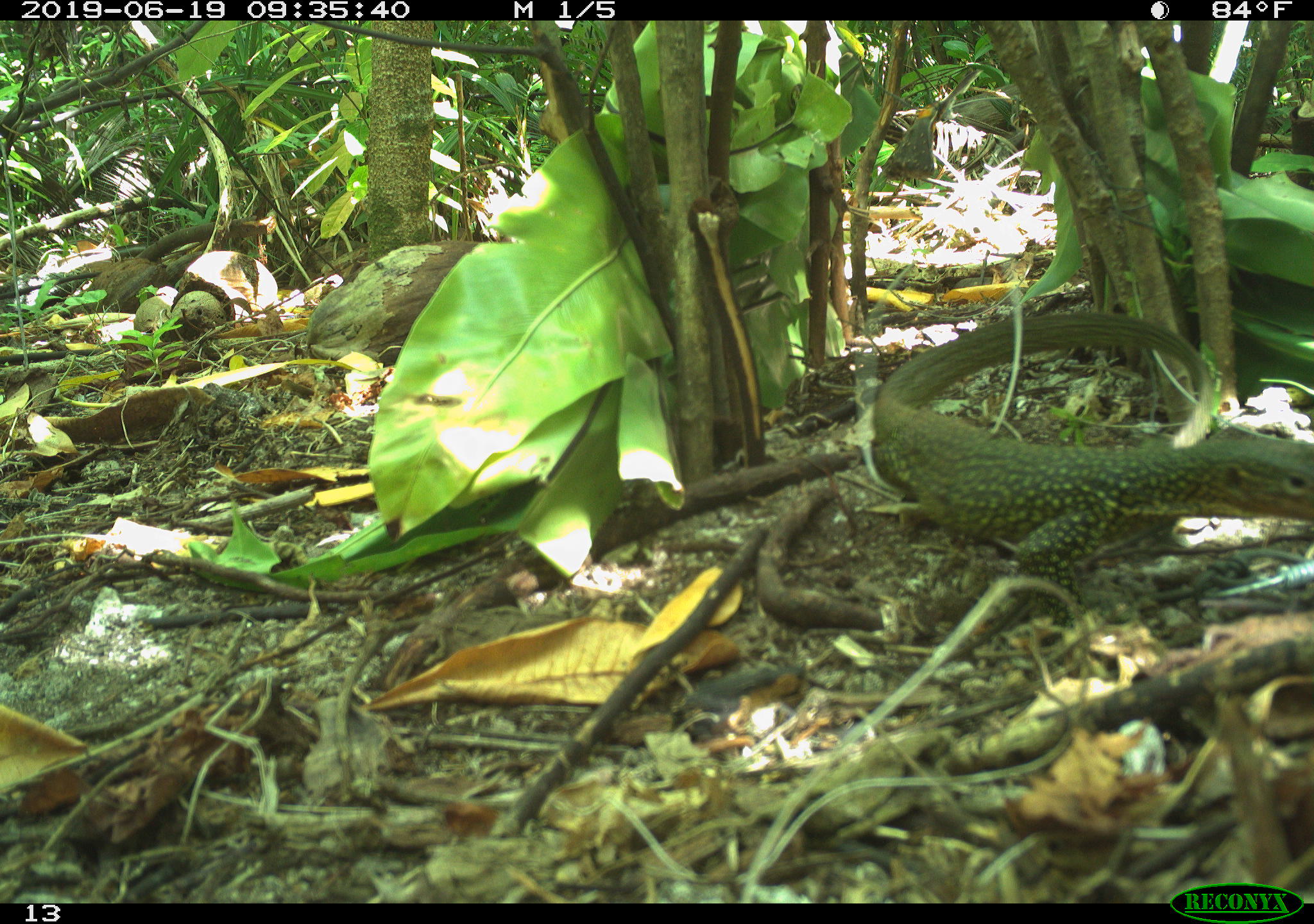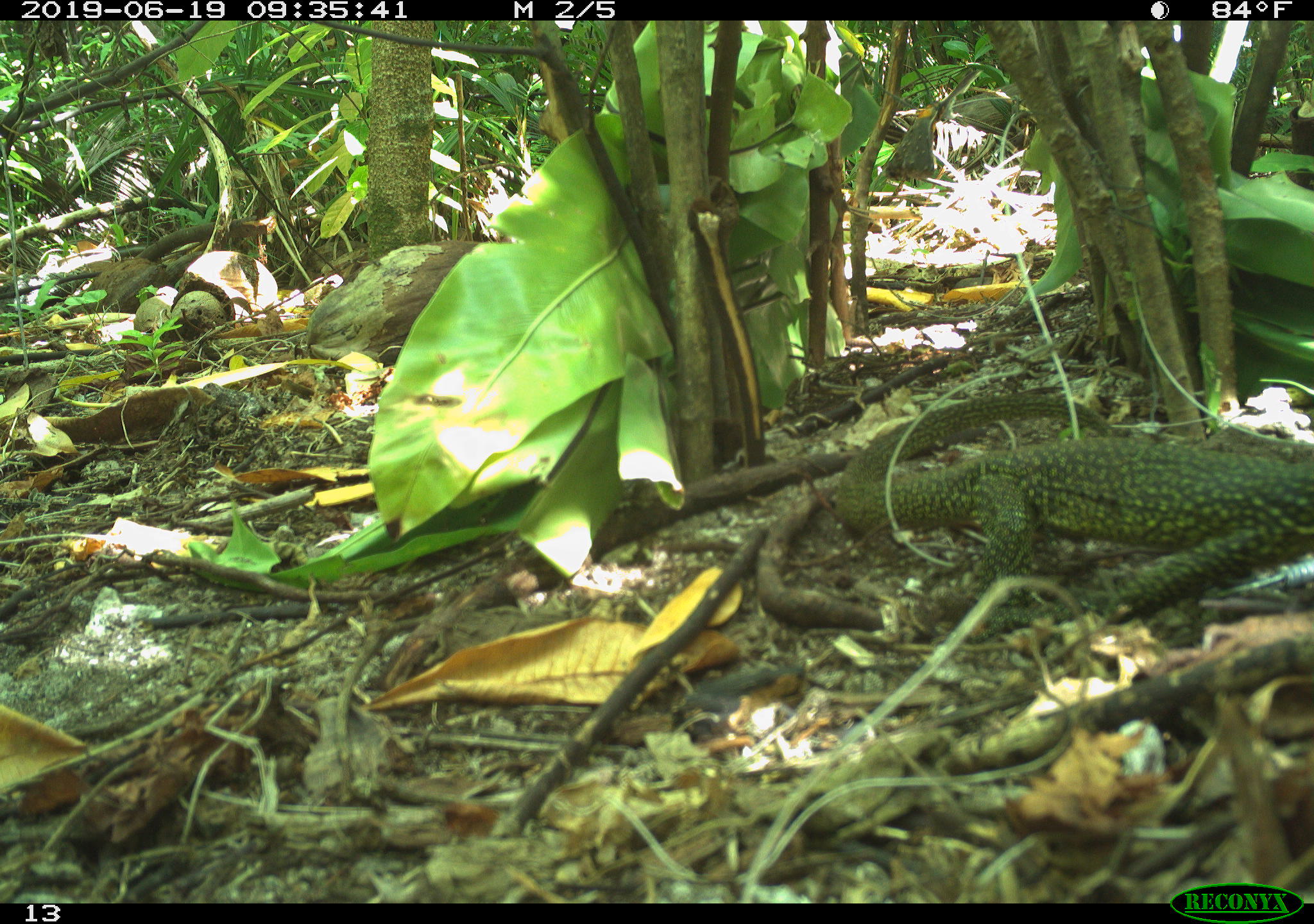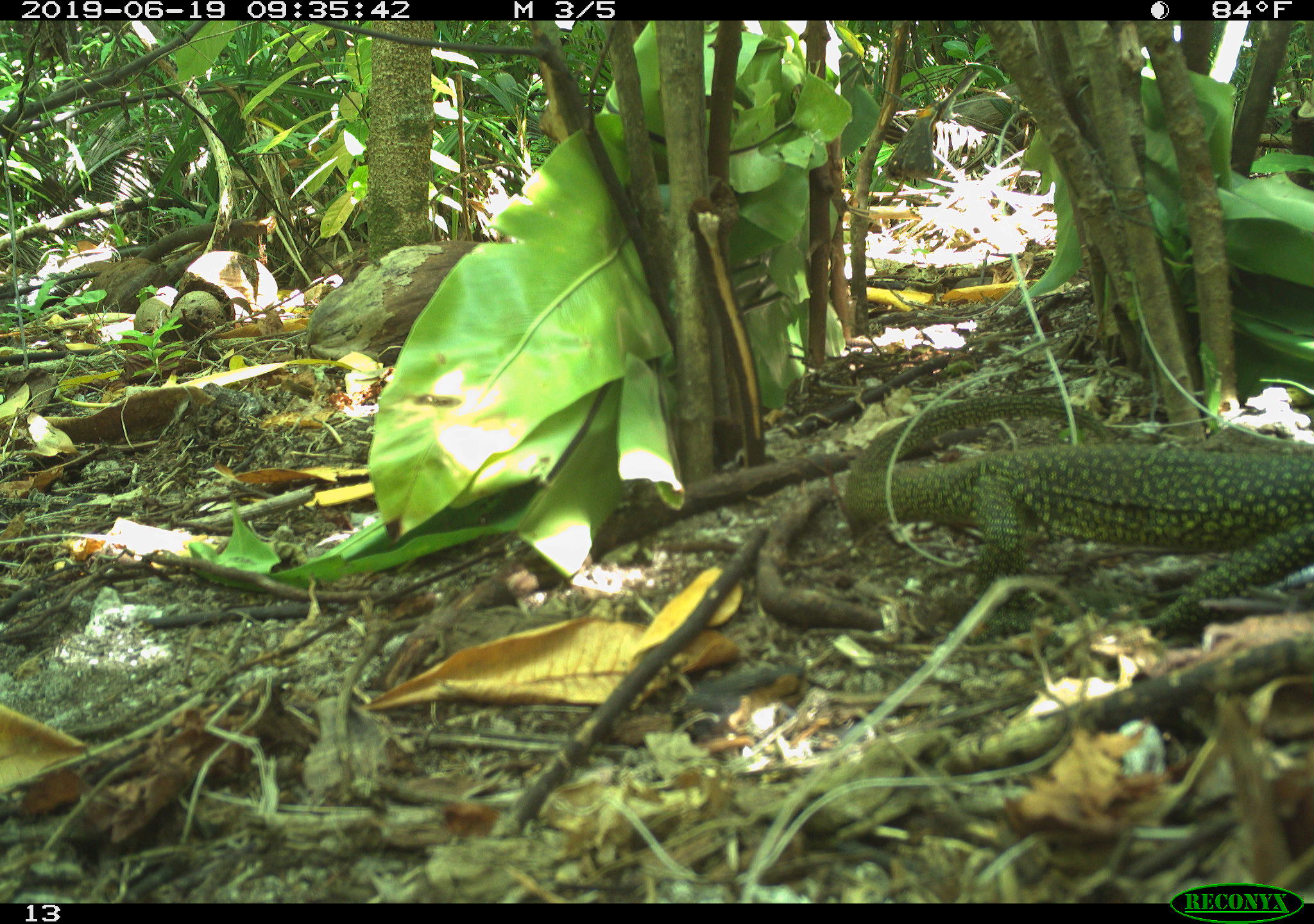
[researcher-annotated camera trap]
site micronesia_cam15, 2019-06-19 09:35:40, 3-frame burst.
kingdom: Animalia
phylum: Chordata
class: Reptilia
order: Squamata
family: Varanidae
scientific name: Varanidae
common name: monitor lizard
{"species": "monitor lizard (Varanidae)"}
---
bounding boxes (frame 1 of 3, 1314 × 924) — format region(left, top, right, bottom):
monitor lizard: region(858, 302, 1314, 633)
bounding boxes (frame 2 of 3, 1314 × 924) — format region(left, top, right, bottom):
monitor lizard: region(846, 391, 1314, 615)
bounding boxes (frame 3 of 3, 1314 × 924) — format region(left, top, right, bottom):
monitor lizard: region(840, 385, 1314, 648)